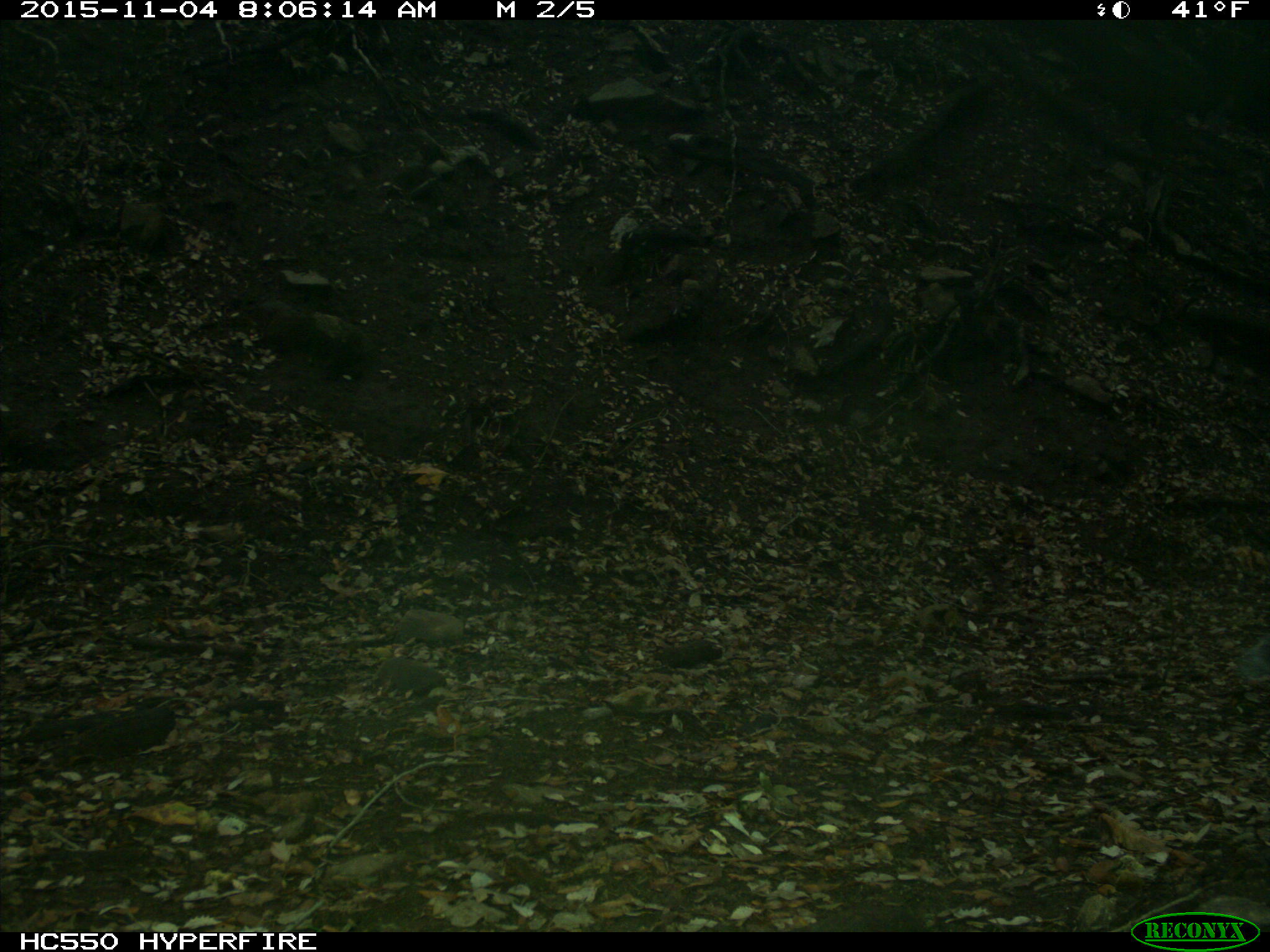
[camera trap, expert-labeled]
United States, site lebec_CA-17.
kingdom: Animalia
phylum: Chordata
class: Mammalia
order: Rodentia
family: Sciuridae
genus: Sciurus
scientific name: Sciurus carolinensis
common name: eastern gray squirrel